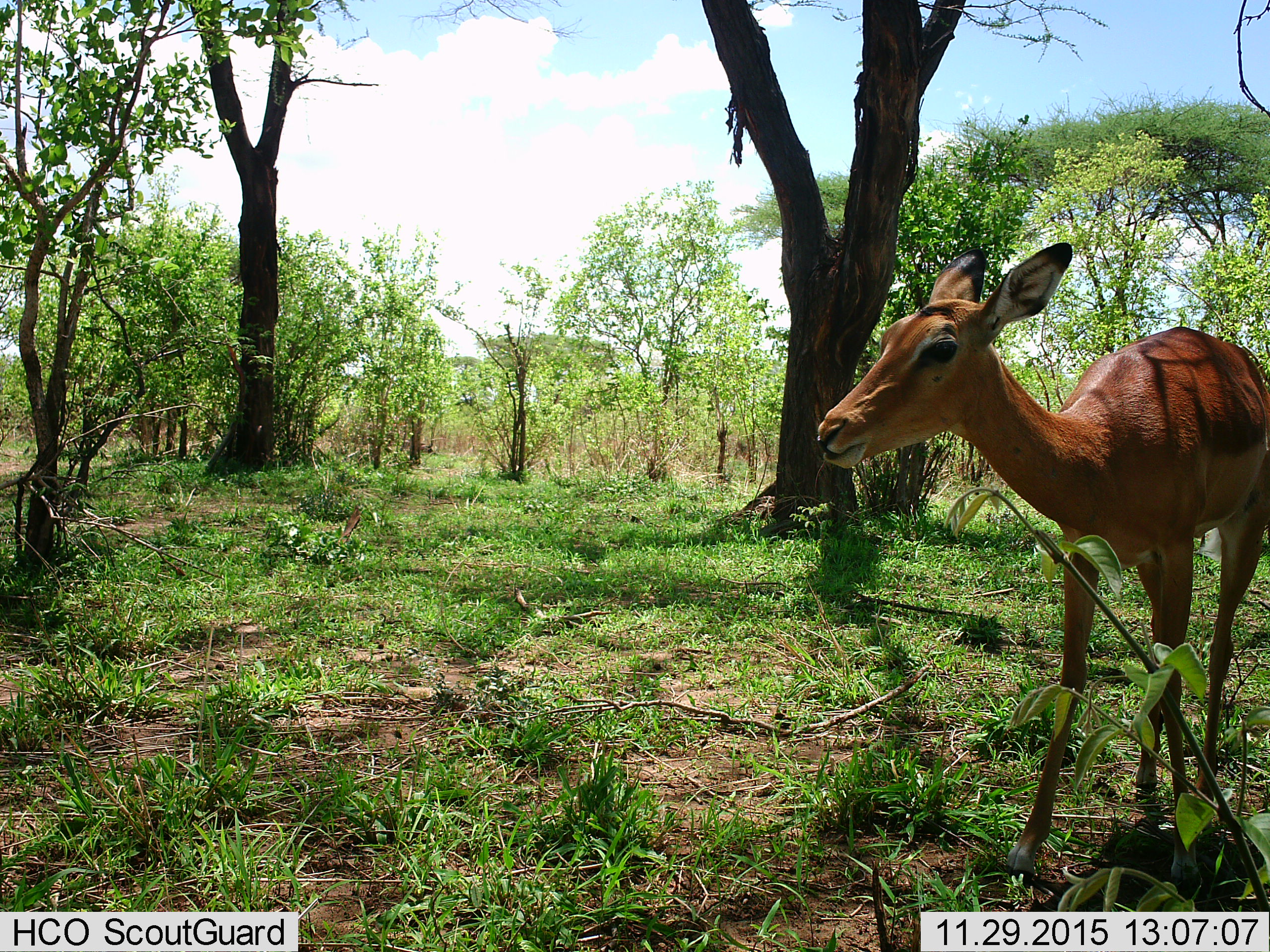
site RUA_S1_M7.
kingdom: Animalia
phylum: Chordata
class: Mammalia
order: Artiodactyla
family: Bovidae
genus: Aepyceros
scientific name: Aepyceros melampus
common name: impala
Impala (Aepyceros melampus), count 1. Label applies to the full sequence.